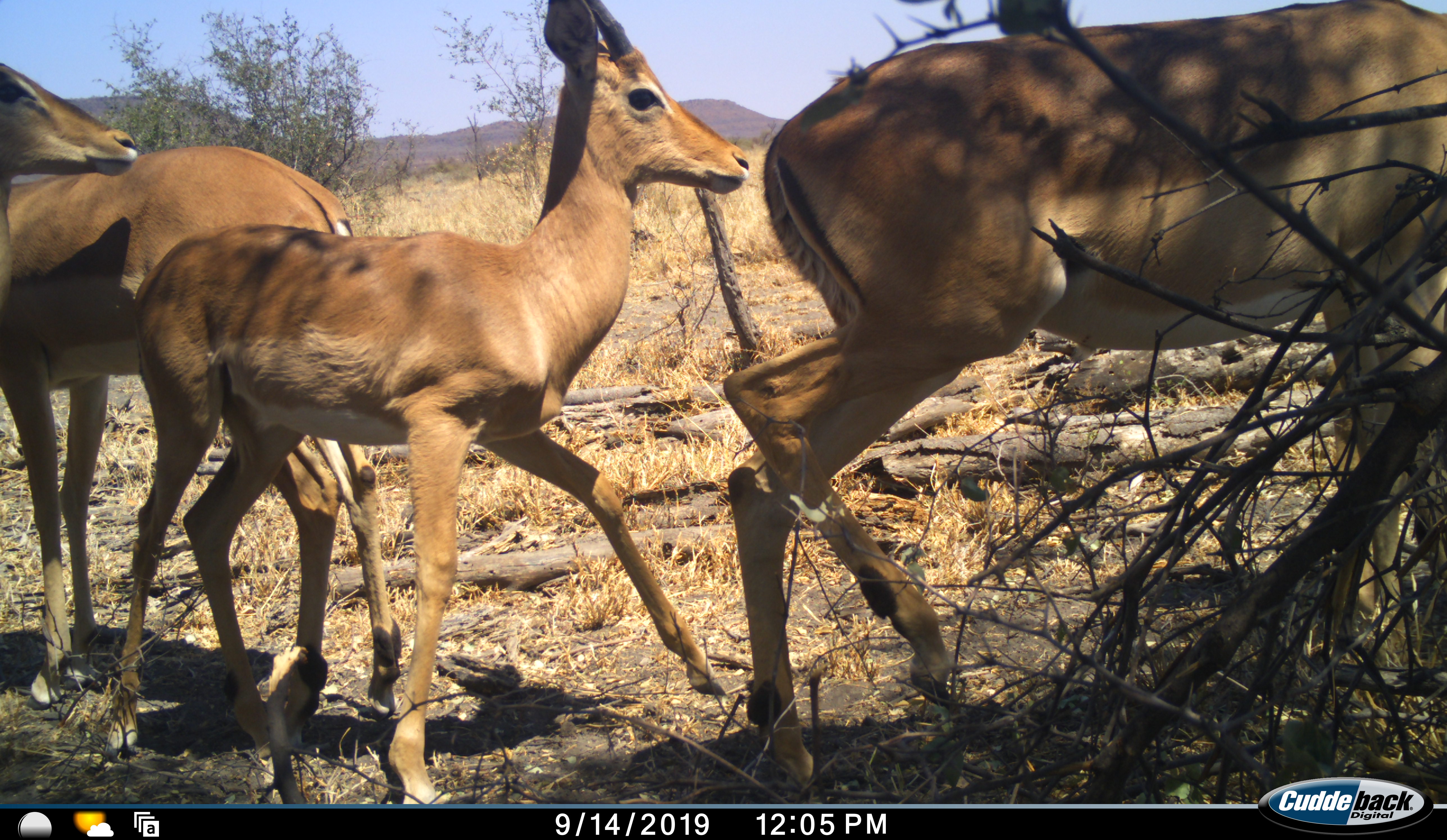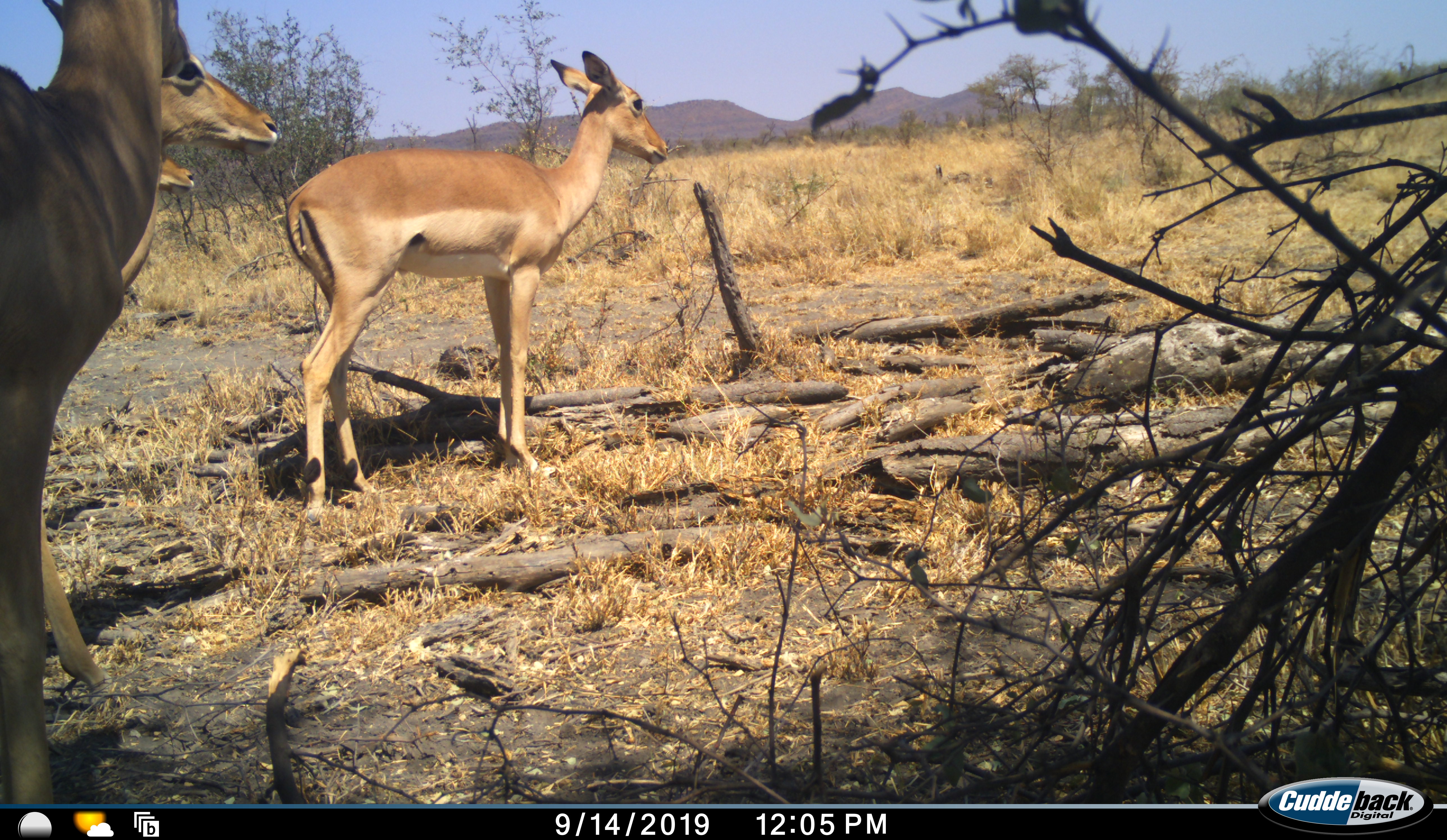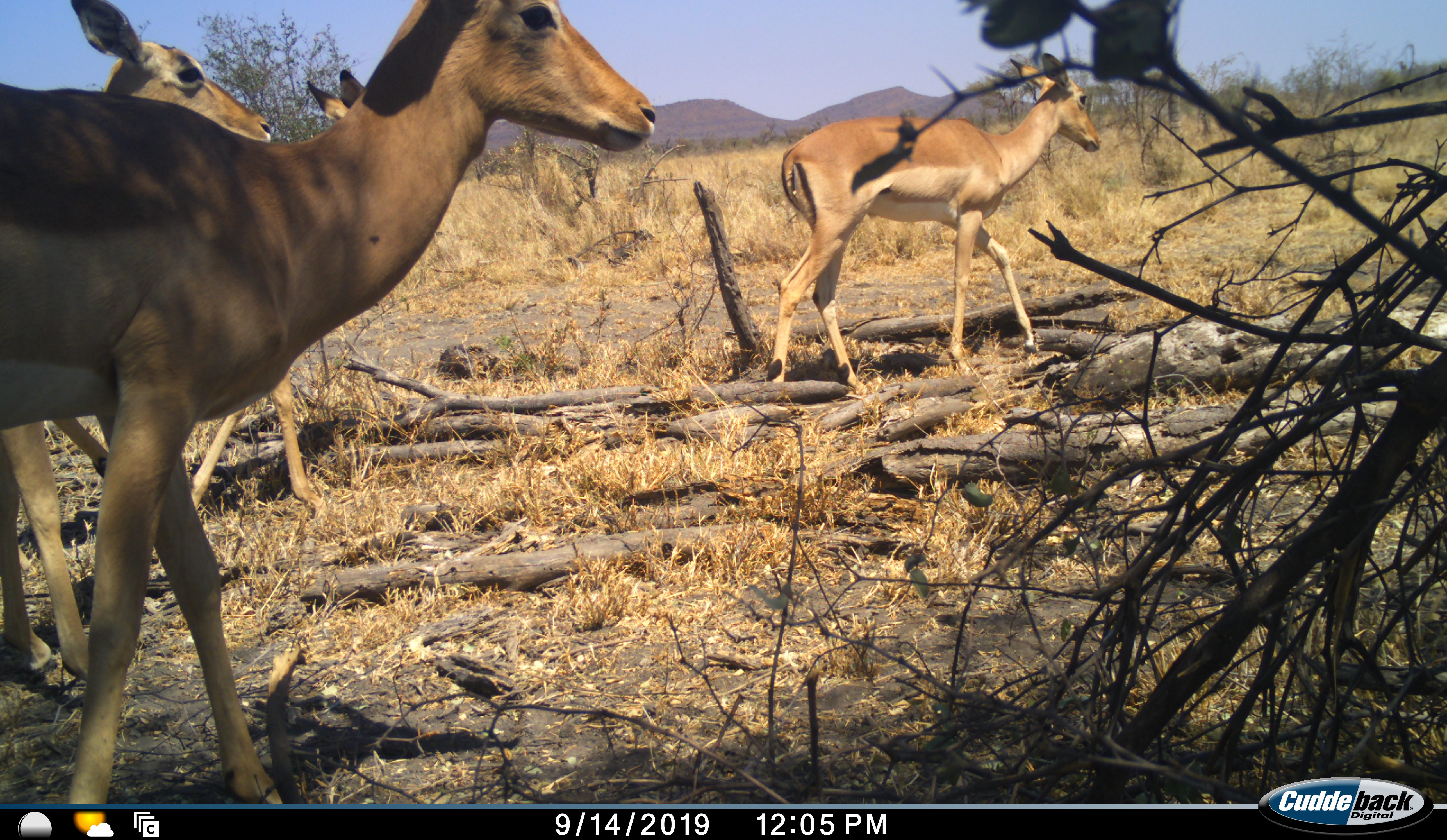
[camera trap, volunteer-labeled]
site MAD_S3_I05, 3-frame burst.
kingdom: Animalia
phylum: Chordata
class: Mammalia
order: Artiodactyla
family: Bovidae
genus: Aepyceros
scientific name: Aepyceros melampus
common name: impala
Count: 4.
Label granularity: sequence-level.